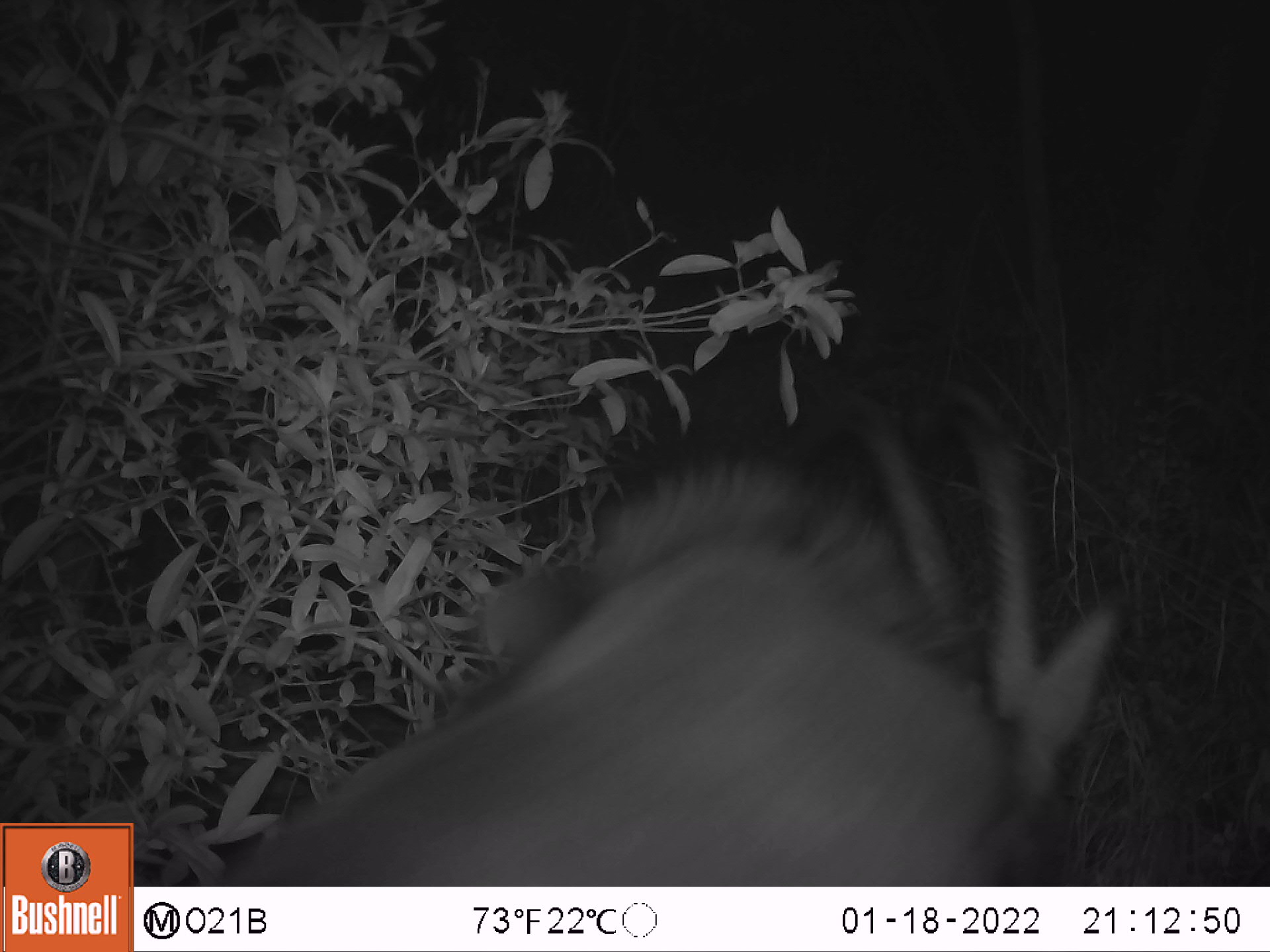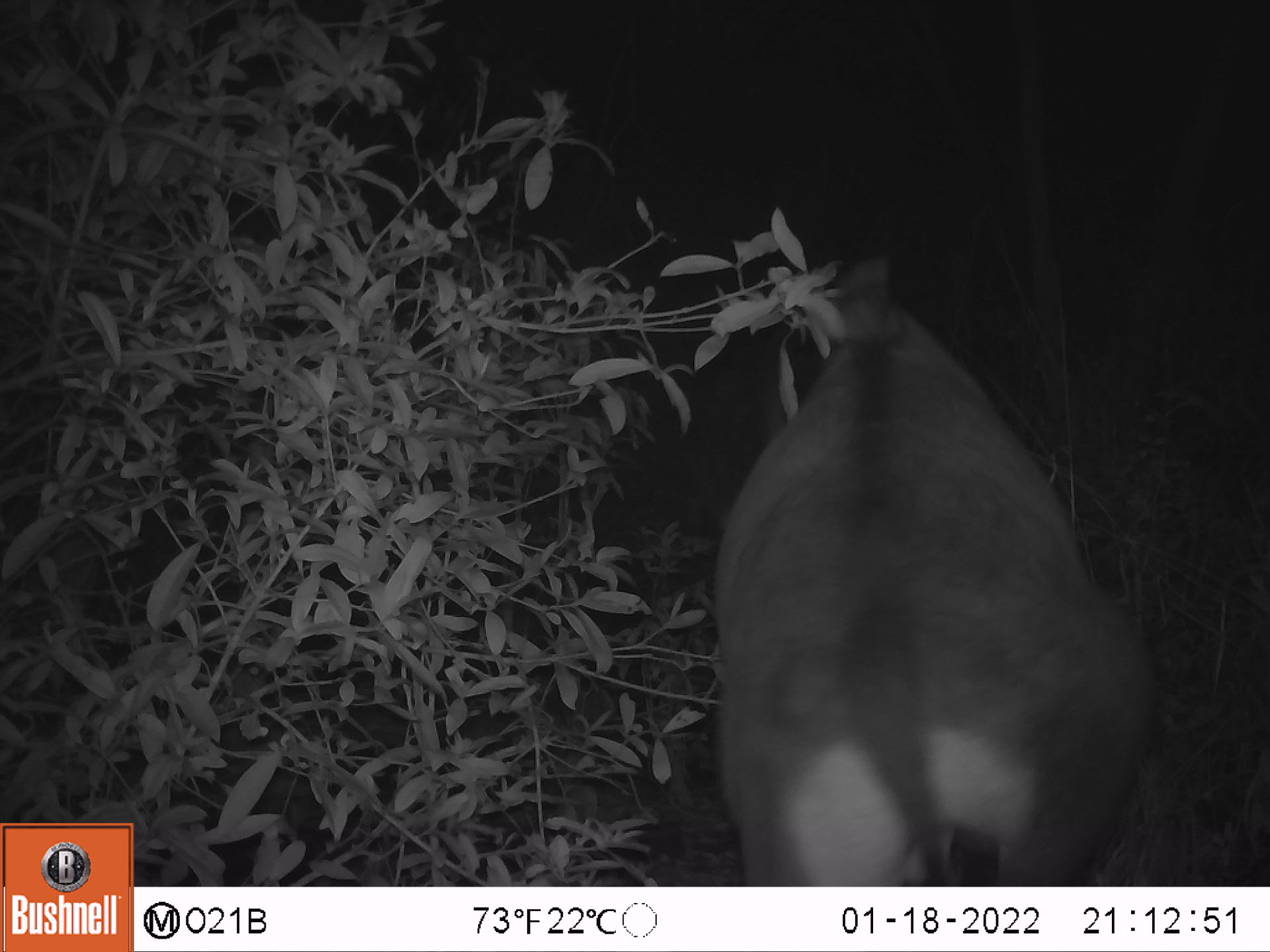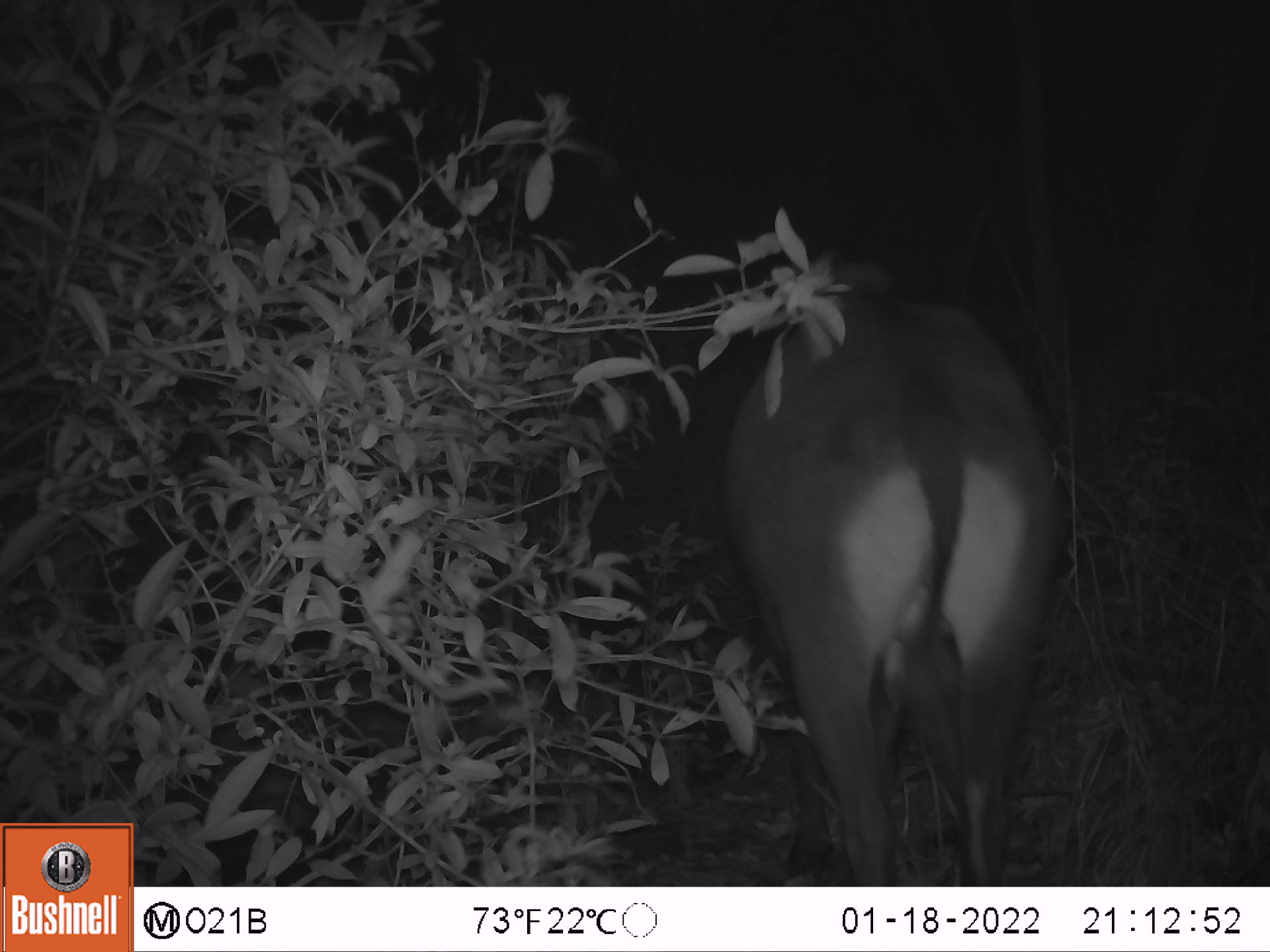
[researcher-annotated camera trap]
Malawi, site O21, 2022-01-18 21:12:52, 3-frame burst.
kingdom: Animalia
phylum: Chordata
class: Mammalia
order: Artiodactyla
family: Bovidae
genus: Hippotragus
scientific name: Hippotragus niger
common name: sable antelope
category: sable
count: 1